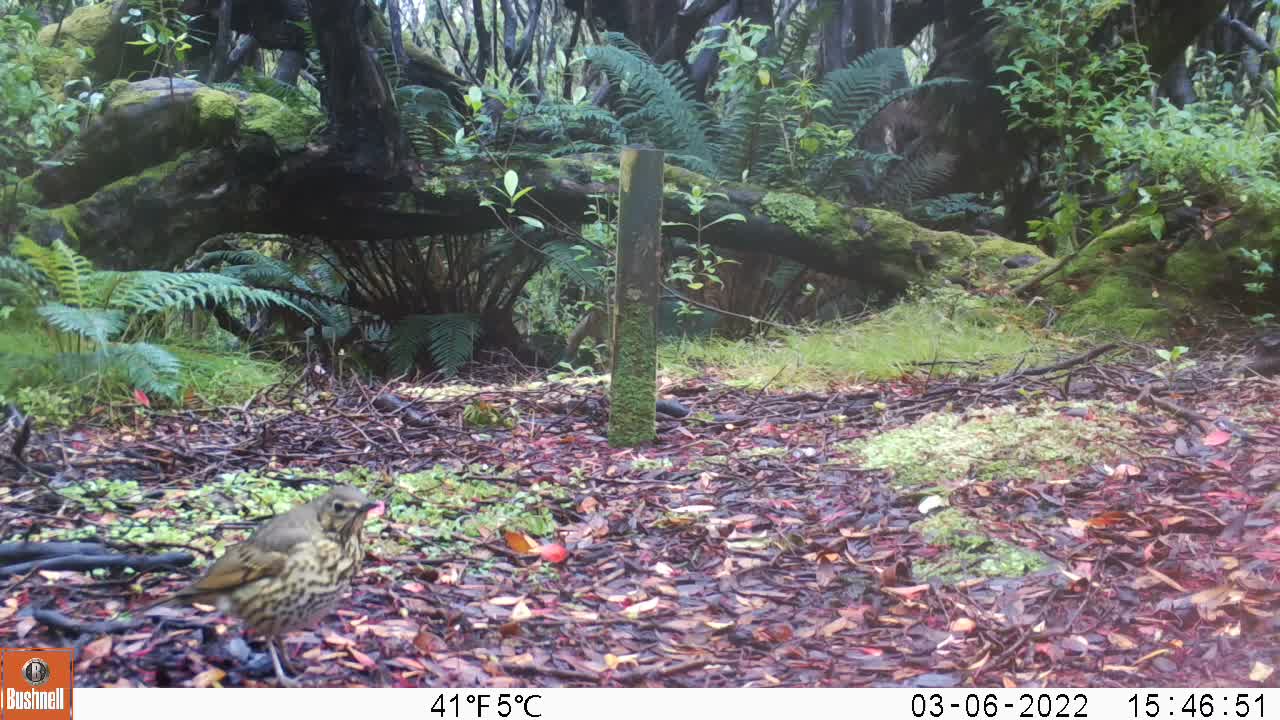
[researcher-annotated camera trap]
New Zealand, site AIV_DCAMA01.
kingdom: Animalia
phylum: Chordata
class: Aves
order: Passeriformes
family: Turdidae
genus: Turdus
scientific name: Turdus philomelos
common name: song thrush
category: thrush